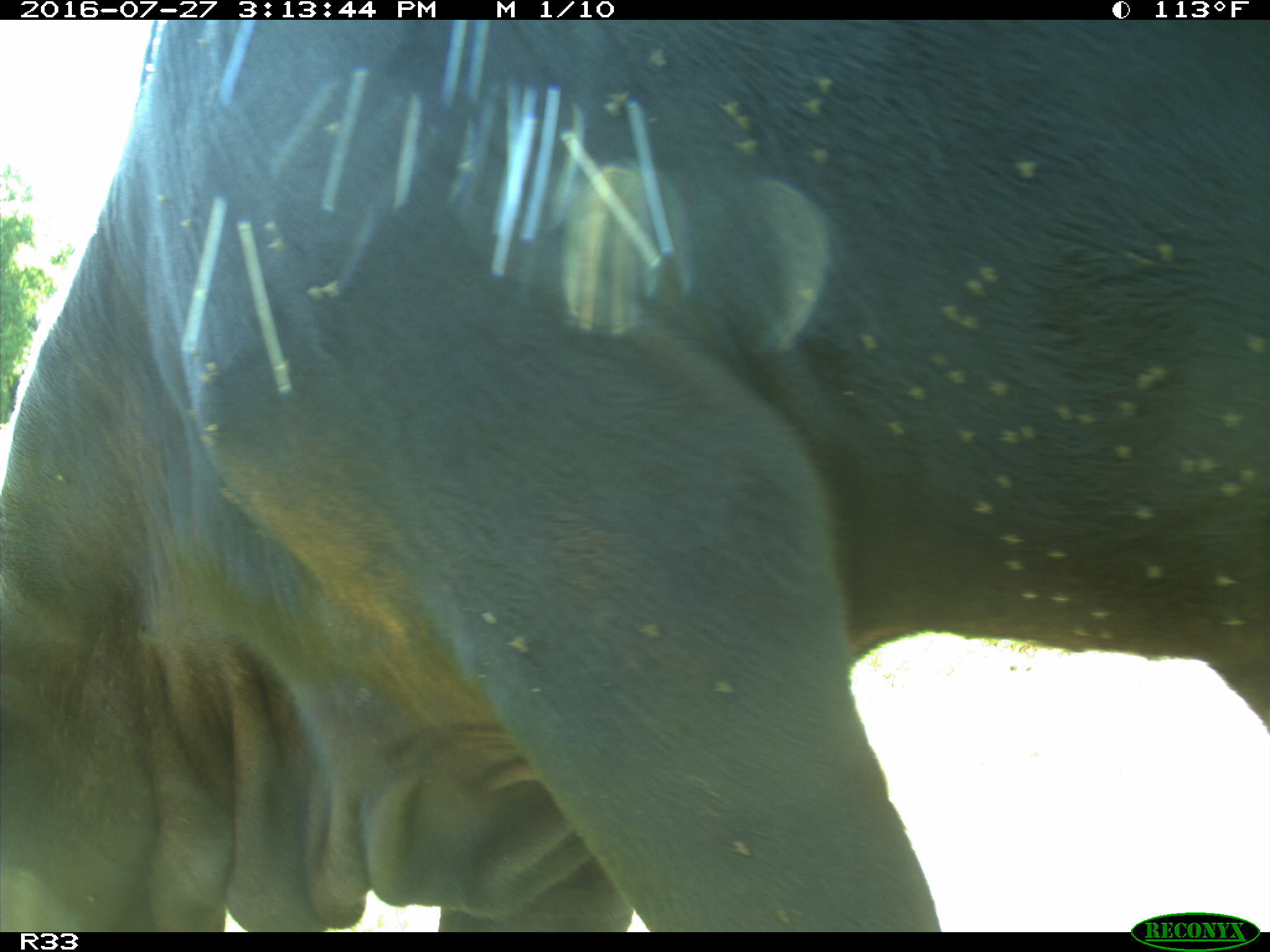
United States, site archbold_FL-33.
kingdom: Animalia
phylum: Chordata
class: Mammalia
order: Artiodactyla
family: Bovidae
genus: Bos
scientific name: Bos taurus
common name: domestic cow